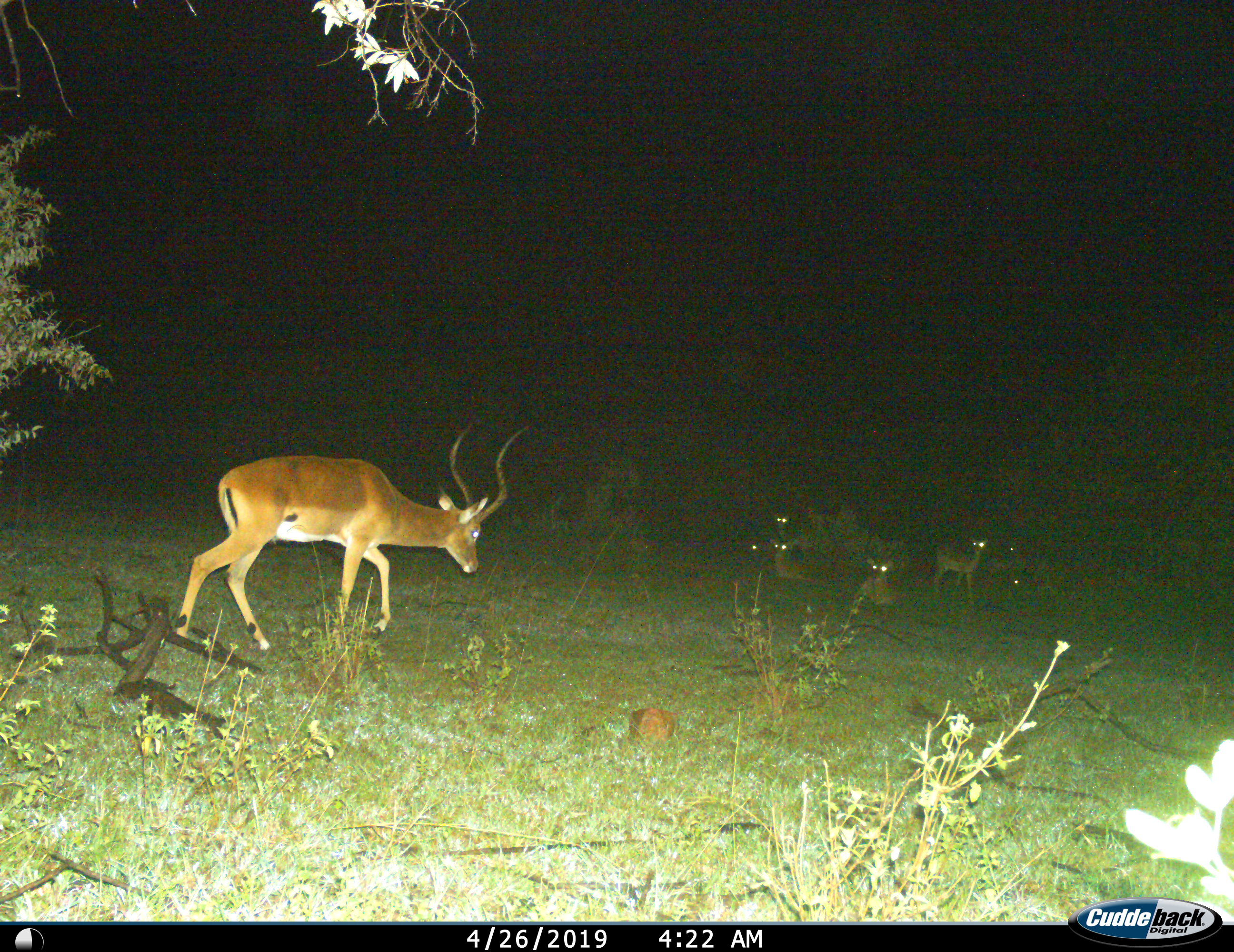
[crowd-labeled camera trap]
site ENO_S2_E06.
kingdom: Animalia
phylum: Chordata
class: Mammalia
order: Artiodactyla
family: Bovidae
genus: Aepyceros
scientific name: Aepyceros melampus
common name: impala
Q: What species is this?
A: Impala (Aepyceros melampus).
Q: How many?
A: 8.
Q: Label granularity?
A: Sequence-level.